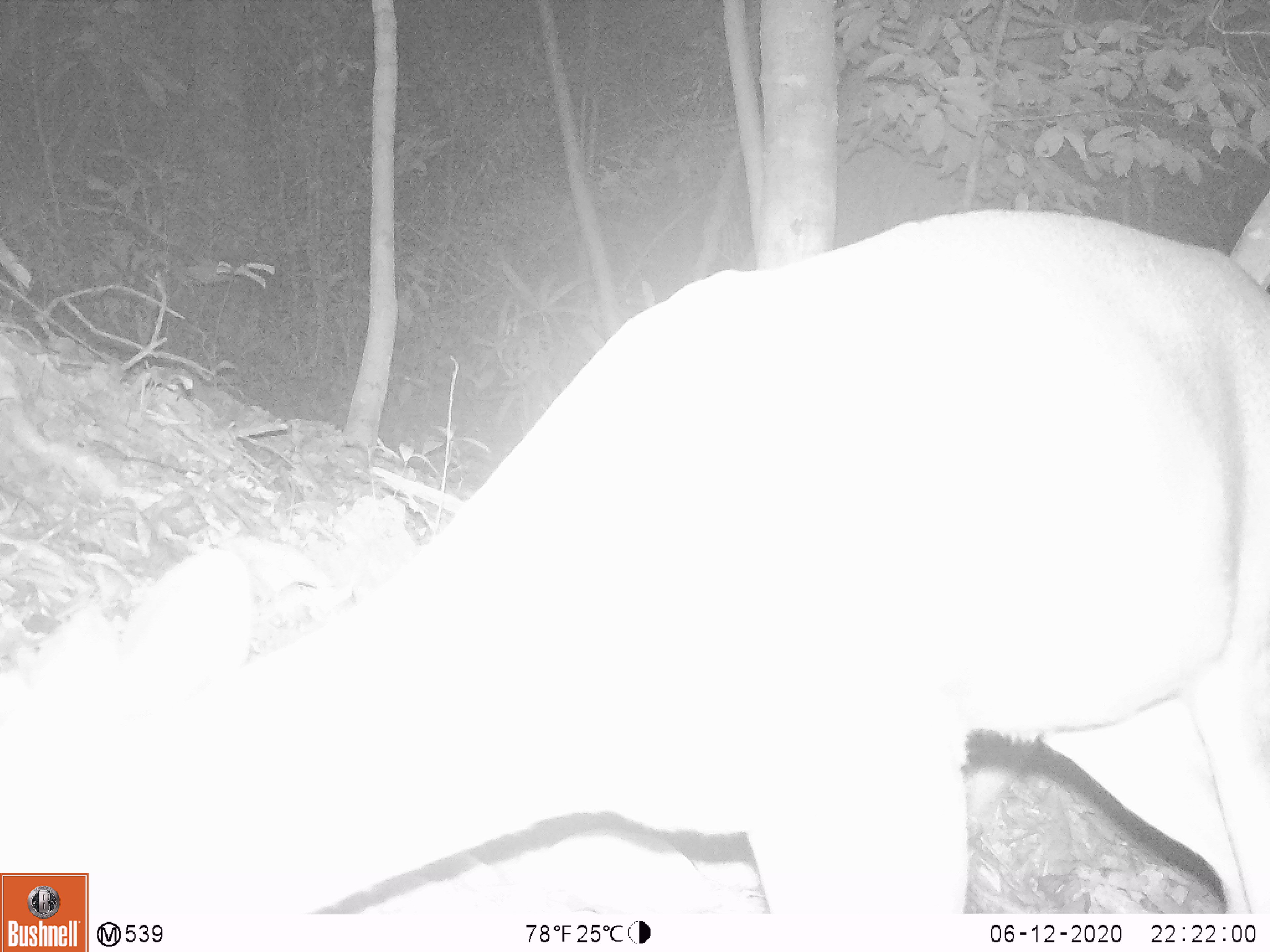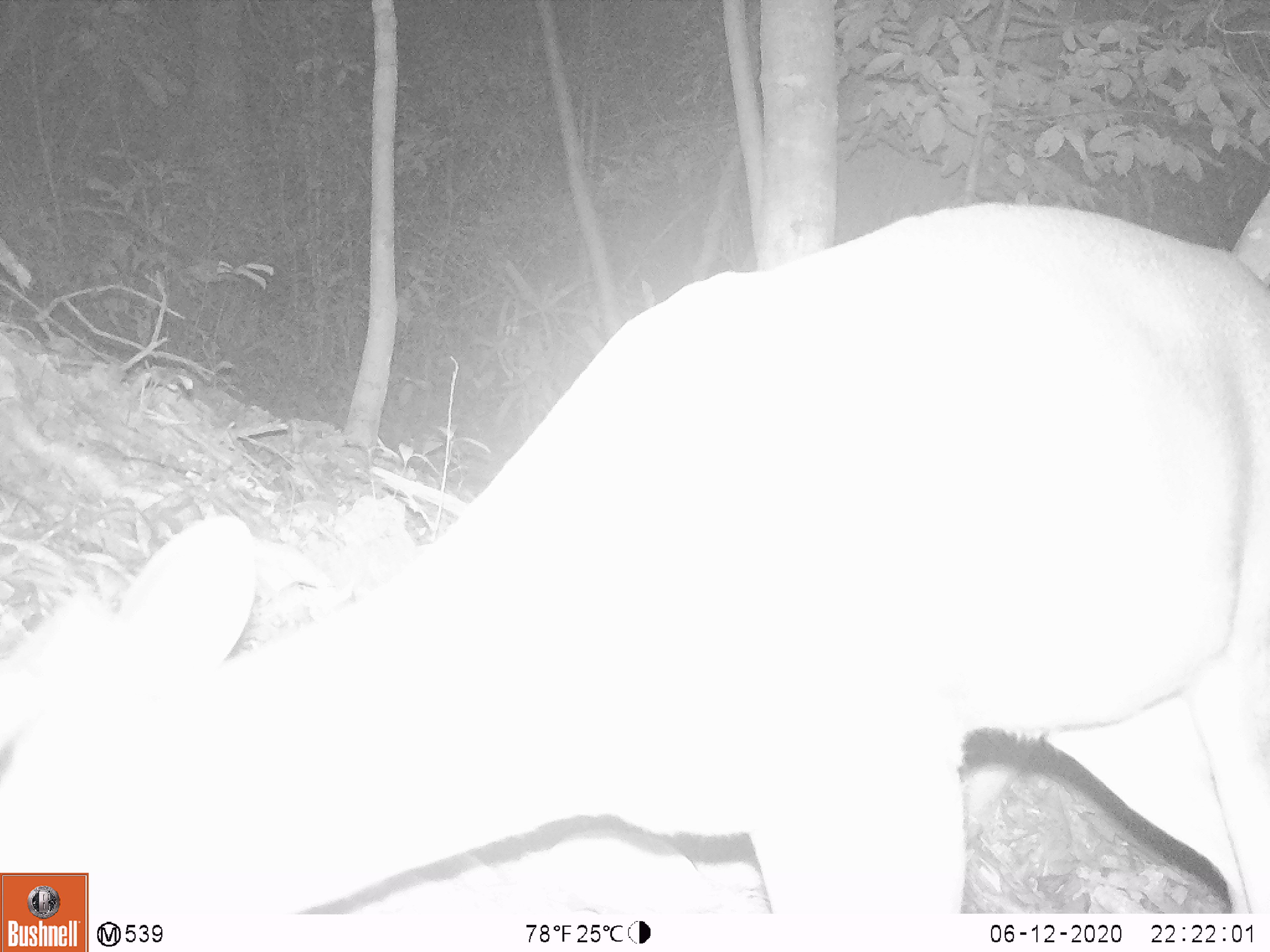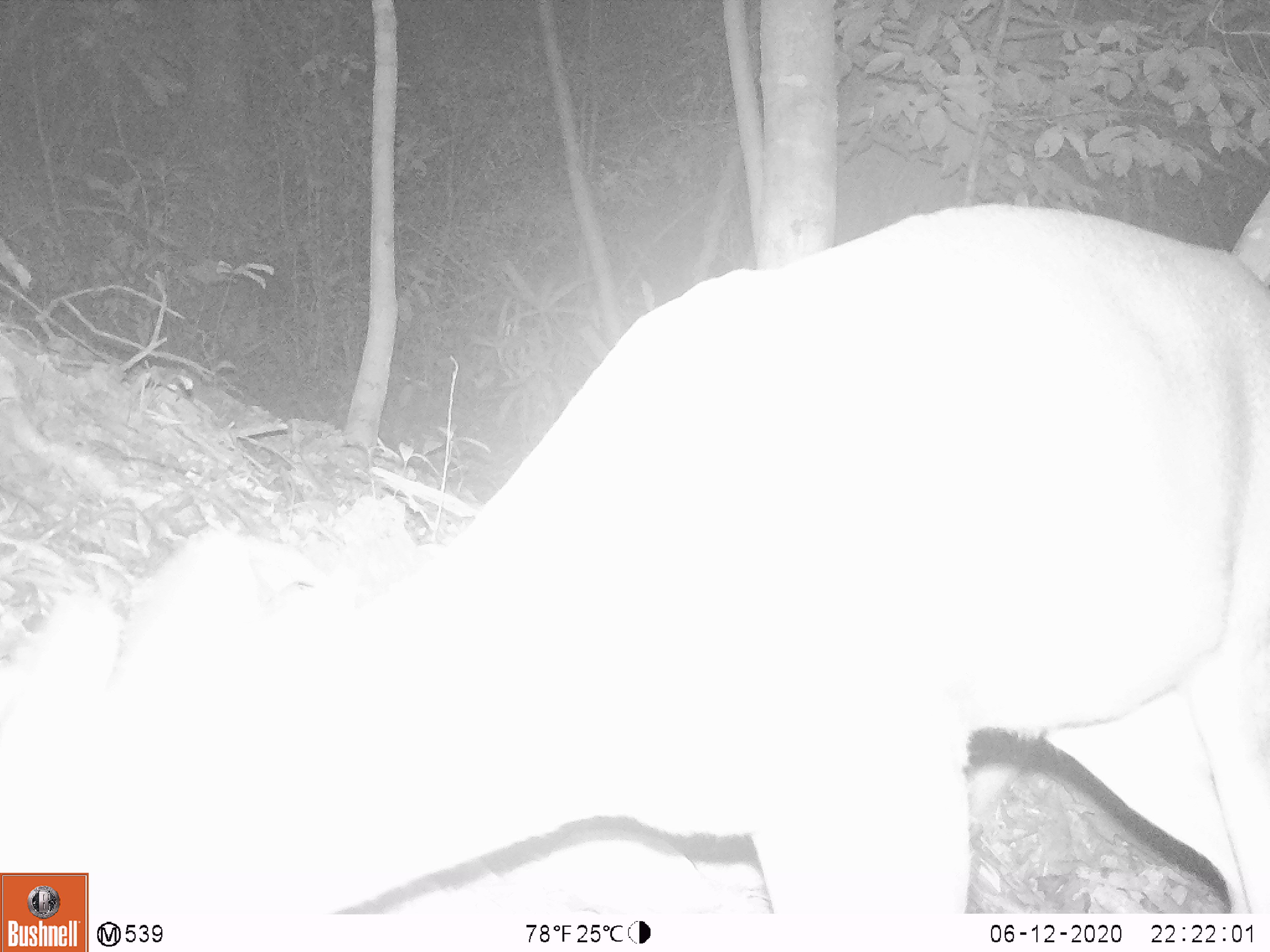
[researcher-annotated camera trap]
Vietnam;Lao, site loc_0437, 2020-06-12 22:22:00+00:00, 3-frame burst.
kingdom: Animalia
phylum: Chordata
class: Mammalia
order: Artiodactyla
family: Cervidae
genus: Muntiacus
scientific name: Muntiacus rooseveltorum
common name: roosevelt's muntjac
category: roosevelts muntjac group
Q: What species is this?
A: Roosevelts muntjac group (roosevelt's muntjac) (Muntiacus rooseveltorum).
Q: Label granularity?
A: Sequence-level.